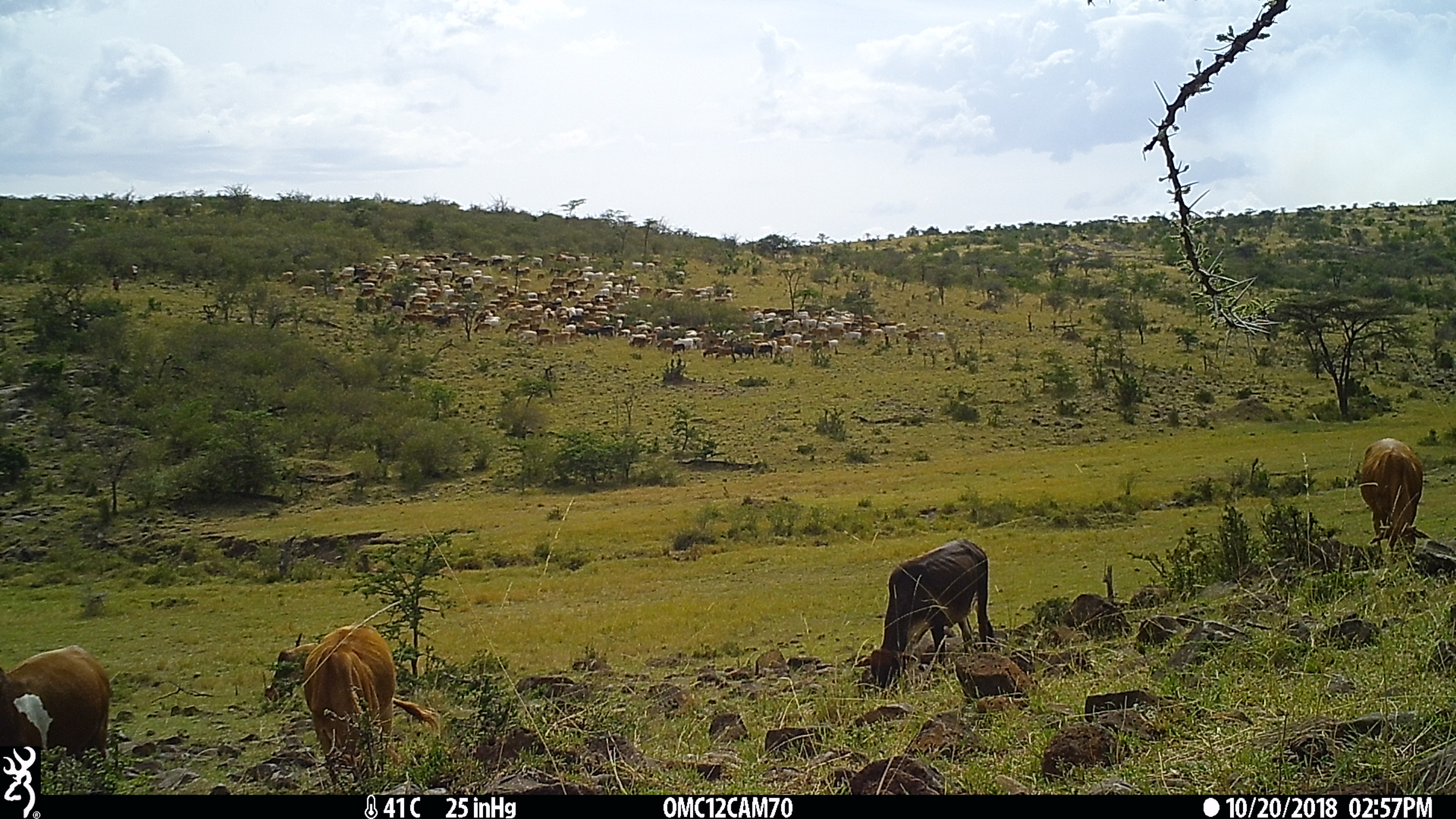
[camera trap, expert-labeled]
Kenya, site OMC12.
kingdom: Animalia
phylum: Chordata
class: Mammalia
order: Artiodactyla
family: Bovidae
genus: Bos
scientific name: Bos taurus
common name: cattle